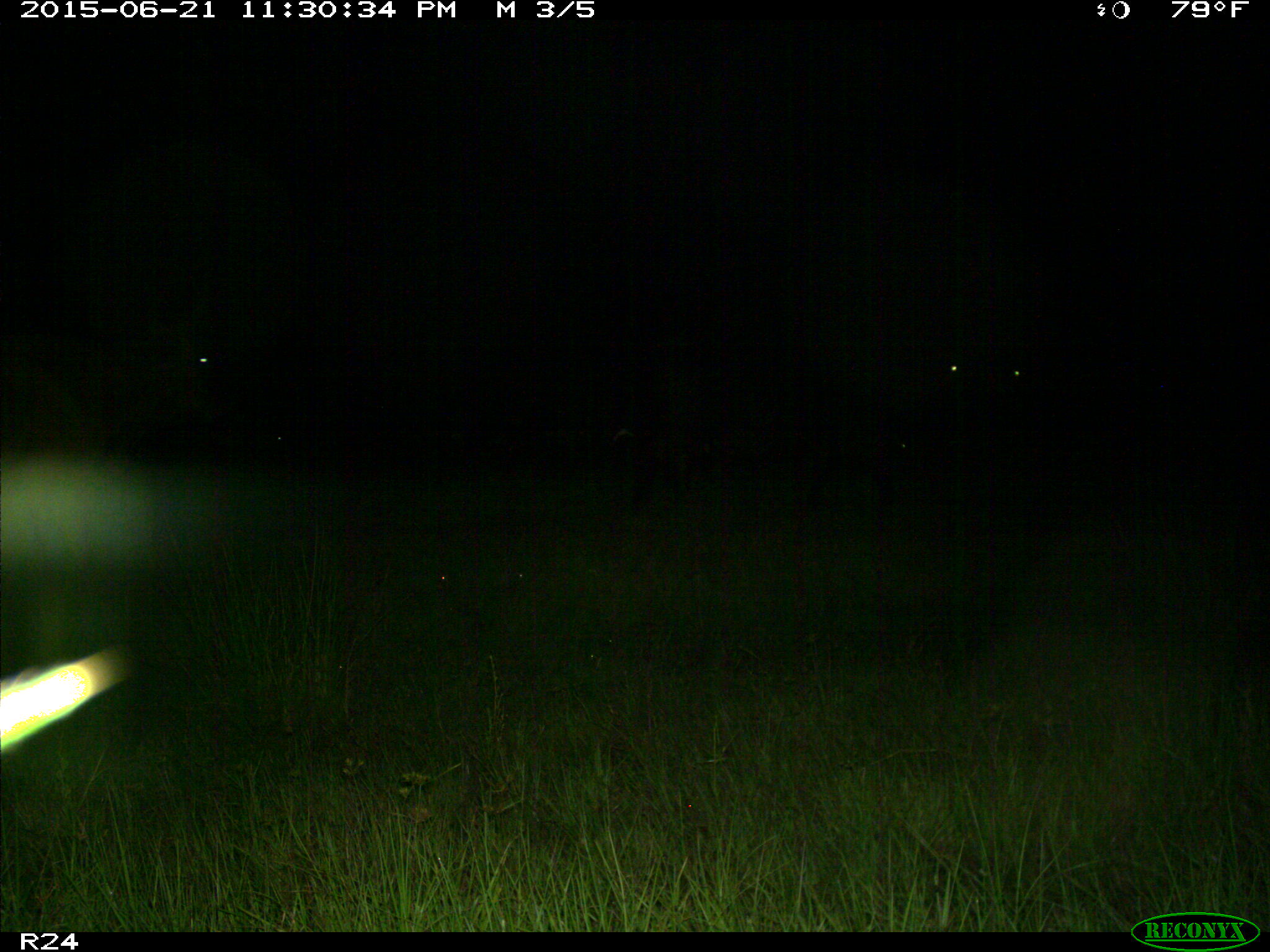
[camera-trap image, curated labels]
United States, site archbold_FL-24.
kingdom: Animalia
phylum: Chordata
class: Mammalia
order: Artiodactyla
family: Bovidae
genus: Bos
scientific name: Bos taurus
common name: domestic cow